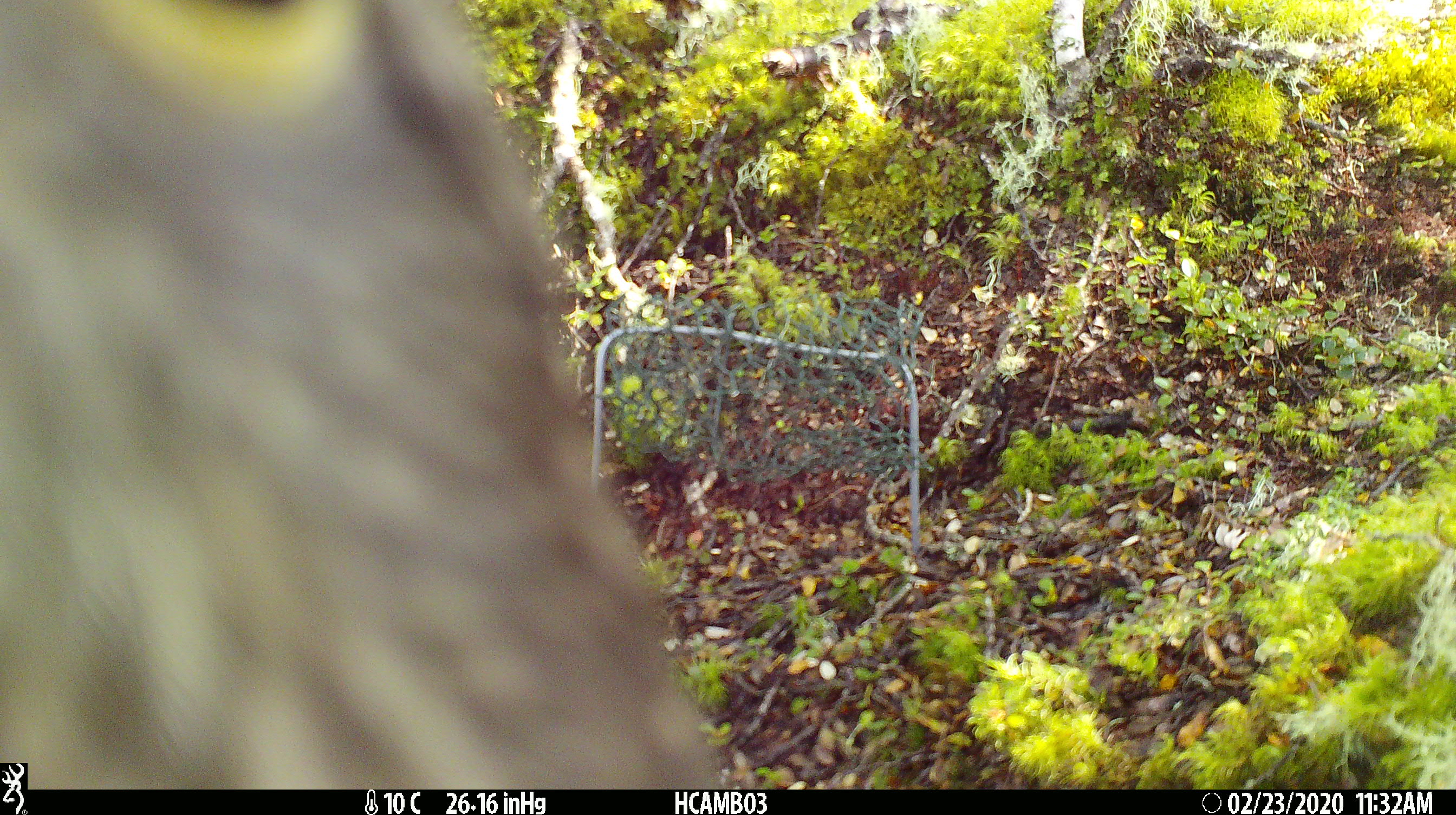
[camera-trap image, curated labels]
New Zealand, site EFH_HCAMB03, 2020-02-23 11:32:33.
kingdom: Animalia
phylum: Chordata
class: Aves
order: Psittaciformes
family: Strigopidae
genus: Nestor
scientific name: Nestor notabilis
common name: kea